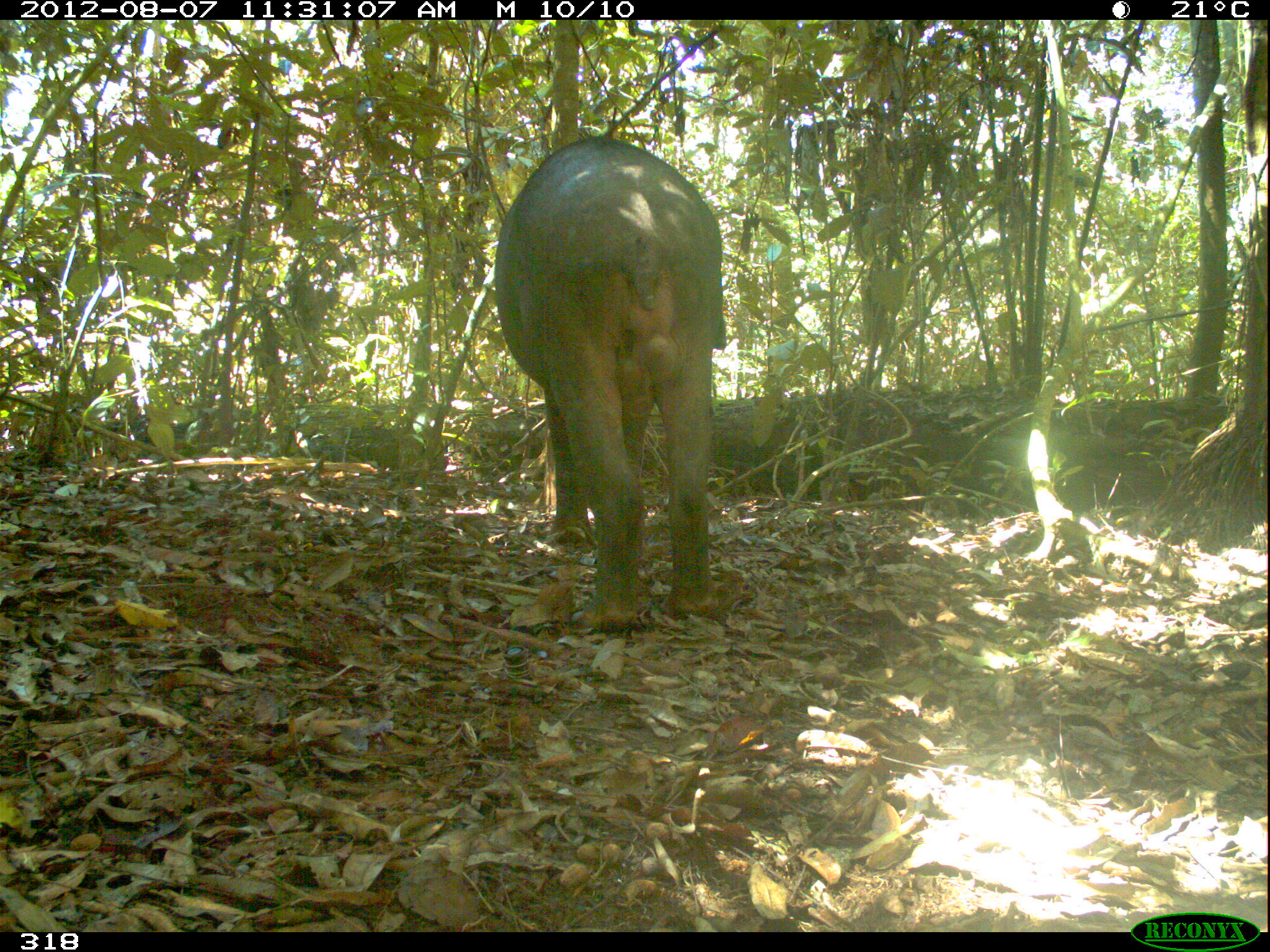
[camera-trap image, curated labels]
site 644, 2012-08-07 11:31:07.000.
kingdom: Animalia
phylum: Chordata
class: Mammalia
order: Perissodactyla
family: Tapiridae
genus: Tapirus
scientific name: Tapirus terrestris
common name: south american tapir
Tapirus terrestris (south american tapir).